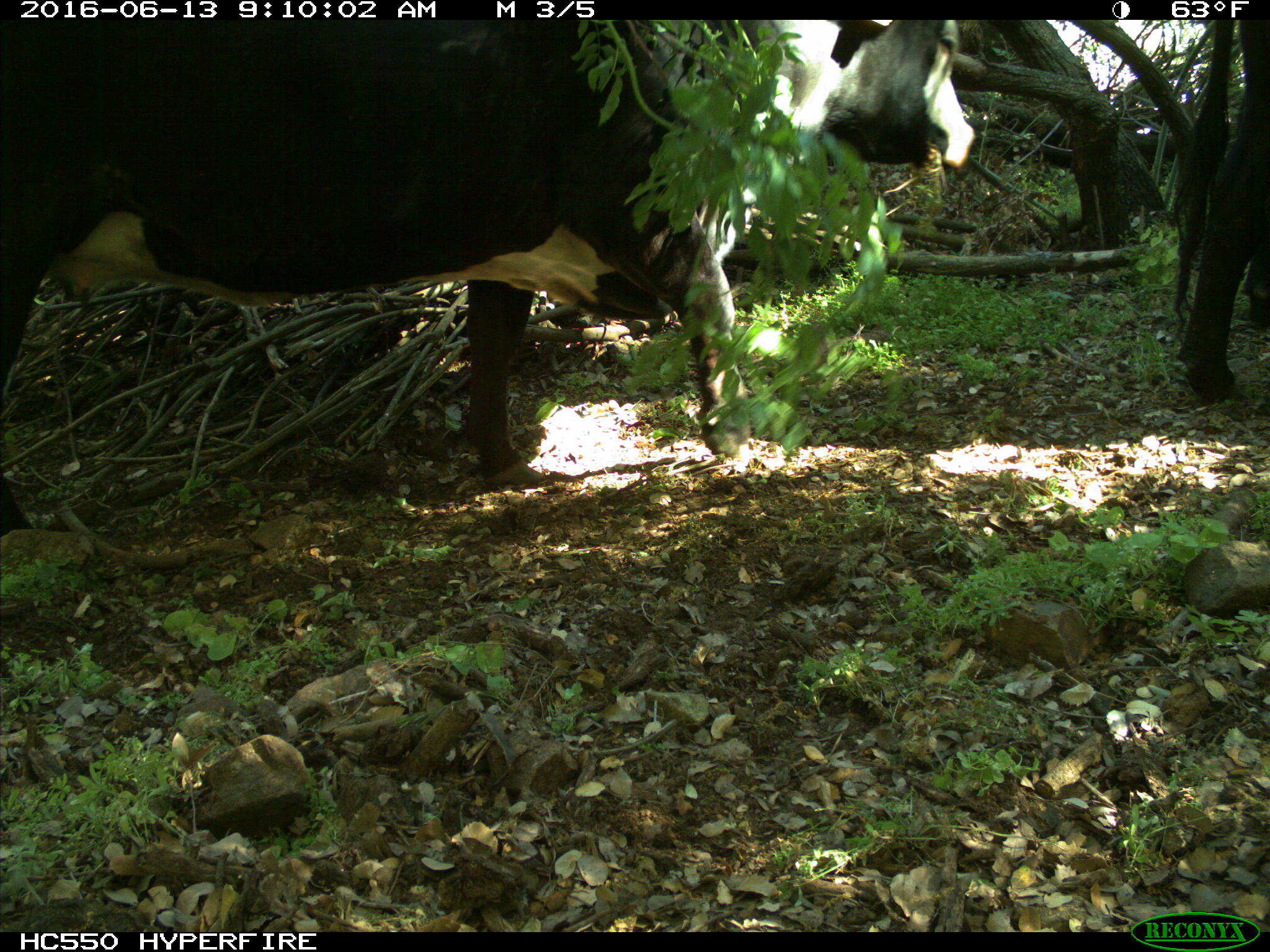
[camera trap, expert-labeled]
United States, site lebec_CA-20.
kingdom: Animalia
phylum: Chordata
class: Mammalia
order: Artiodactyla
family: Bovidae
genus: Bos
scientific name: Bos taurus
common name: domestic cow